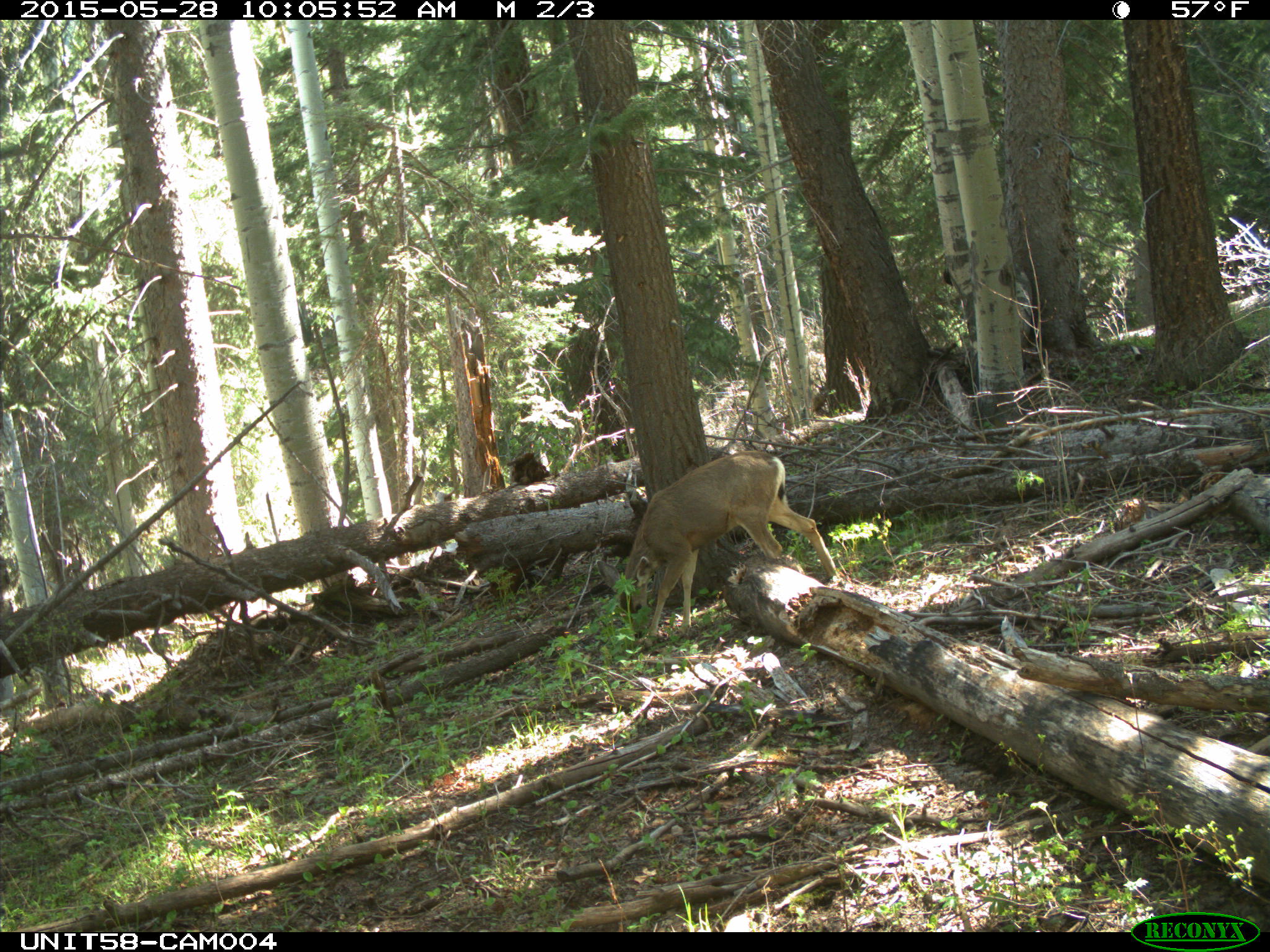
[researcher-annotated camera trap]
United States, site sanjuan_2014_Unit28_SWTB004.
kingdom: Animalia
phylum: Chordata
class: Mammalia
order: Artiodactyla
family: Cervidae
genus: Odocoileus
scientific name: Odocoileus hemionus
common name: mule deer